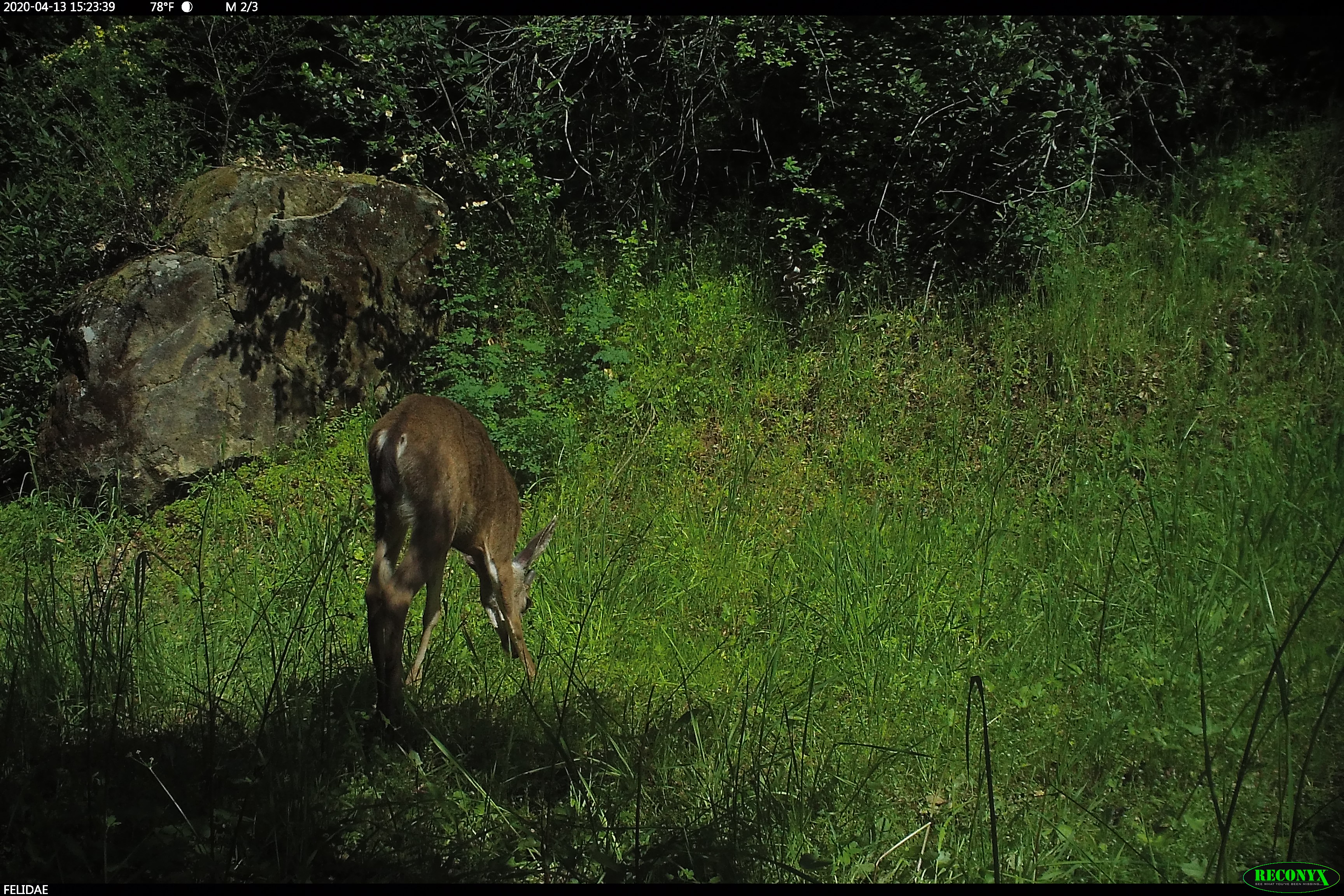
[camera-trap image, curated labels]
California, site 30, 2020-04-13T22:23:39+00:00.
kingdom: Animalia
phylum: Chordata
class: Mammalia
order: Artiodactyla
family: Cervidae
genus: Odocoileus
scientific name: Odocoileus hemionus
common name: mule deer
Mule deer (Odocoileus hemionus).